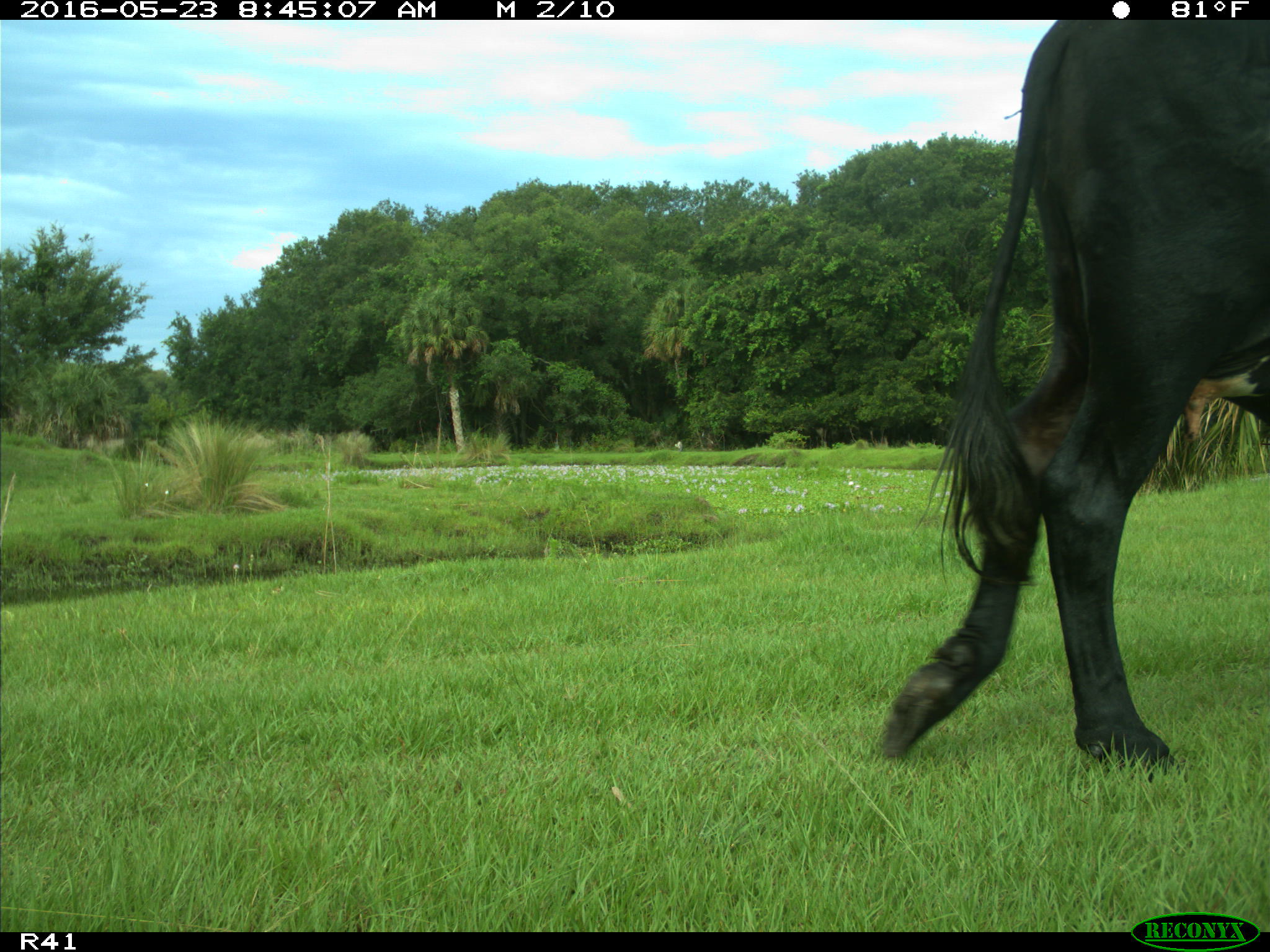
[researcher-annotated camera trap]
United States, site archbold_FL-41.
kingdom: Animalia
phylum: Chordata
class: Mammalia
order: Artiodactyla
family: Bovidae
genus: Bos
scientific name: Bos taurus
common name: domestic cow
Bos taurus (domestic cow).